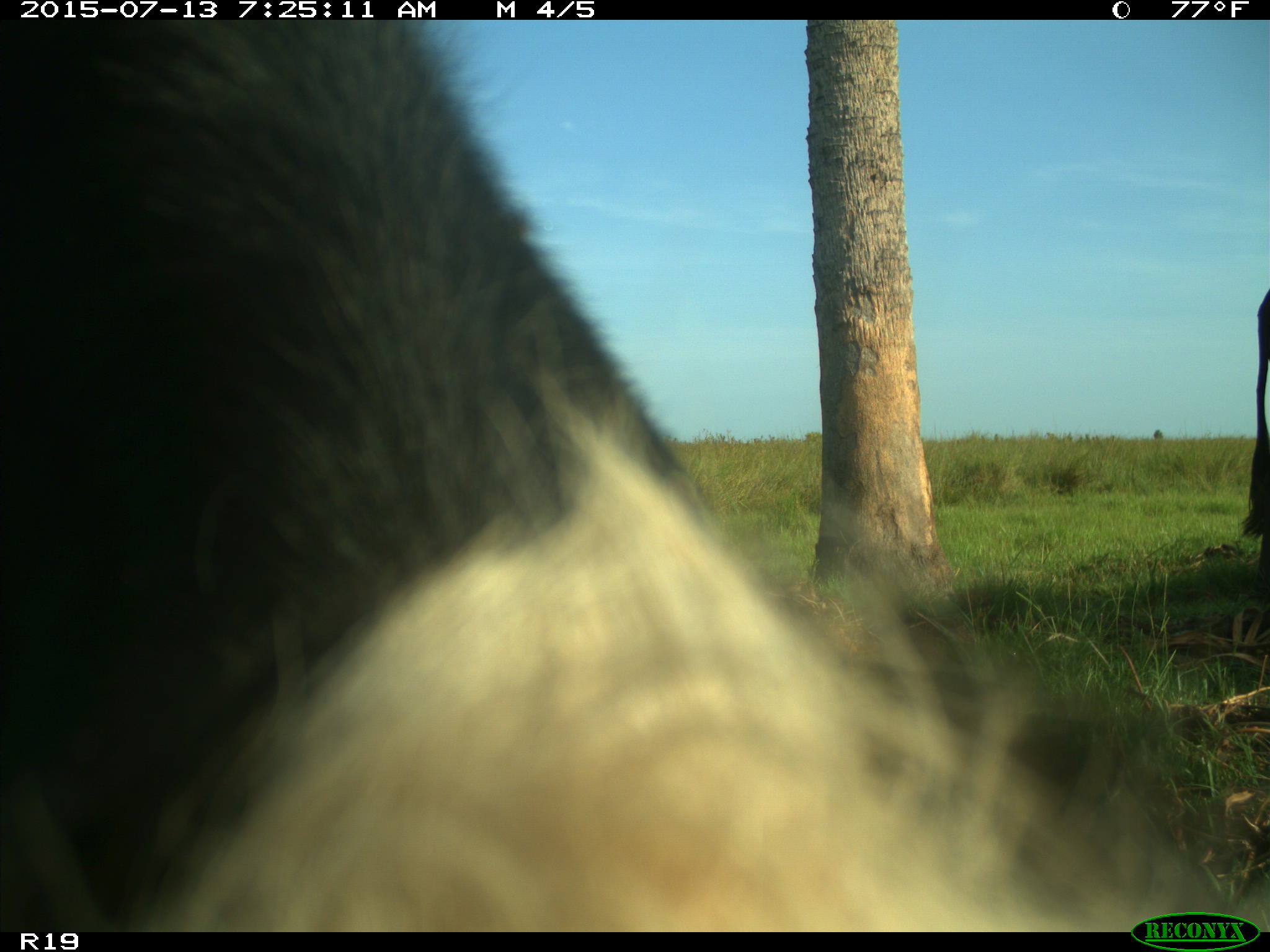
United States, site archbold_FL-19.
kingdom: Animalia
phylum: Chordata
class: Mammalia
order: Artiodactyla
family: Bovidae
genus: Bos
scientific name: Bos taurus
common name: domestic cow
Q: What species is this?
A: Bos taurus (domestic cow).